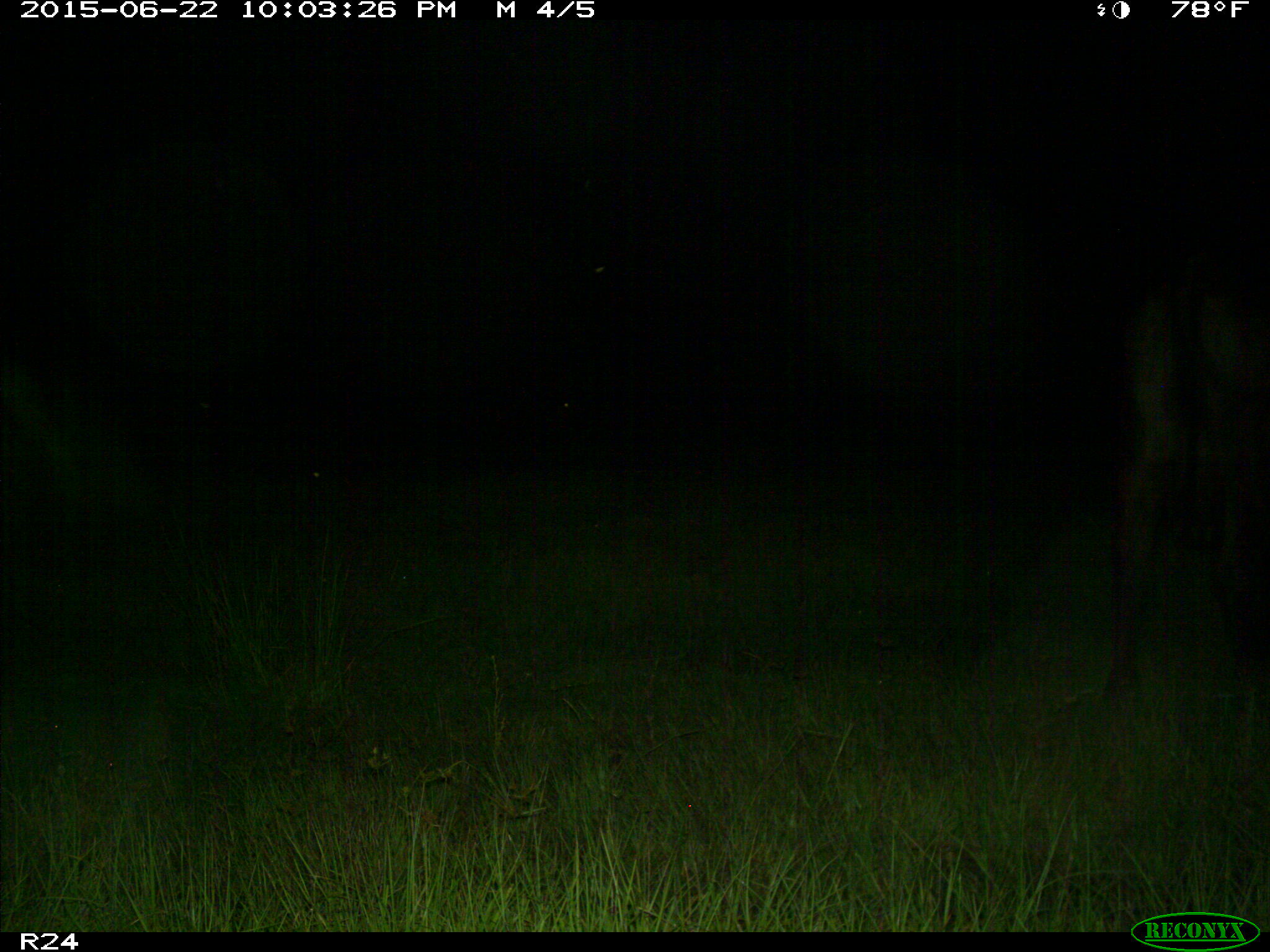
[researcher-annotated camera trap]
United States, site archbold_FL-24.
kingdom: Animalia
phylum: Chordata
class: Mammalia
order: Artiodactyla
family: Bovidae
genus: Bos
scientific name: Bos taurus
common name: domestic cow